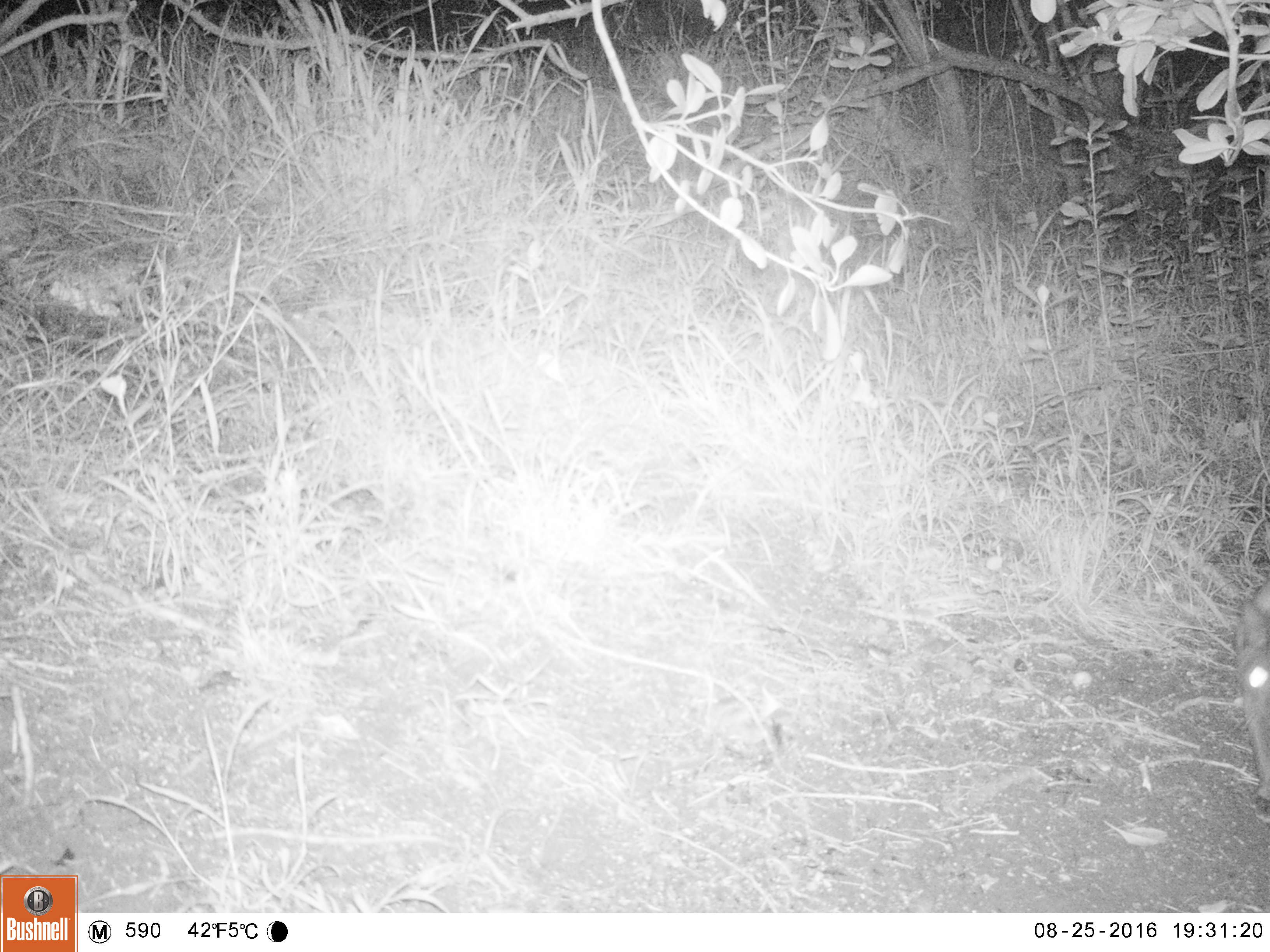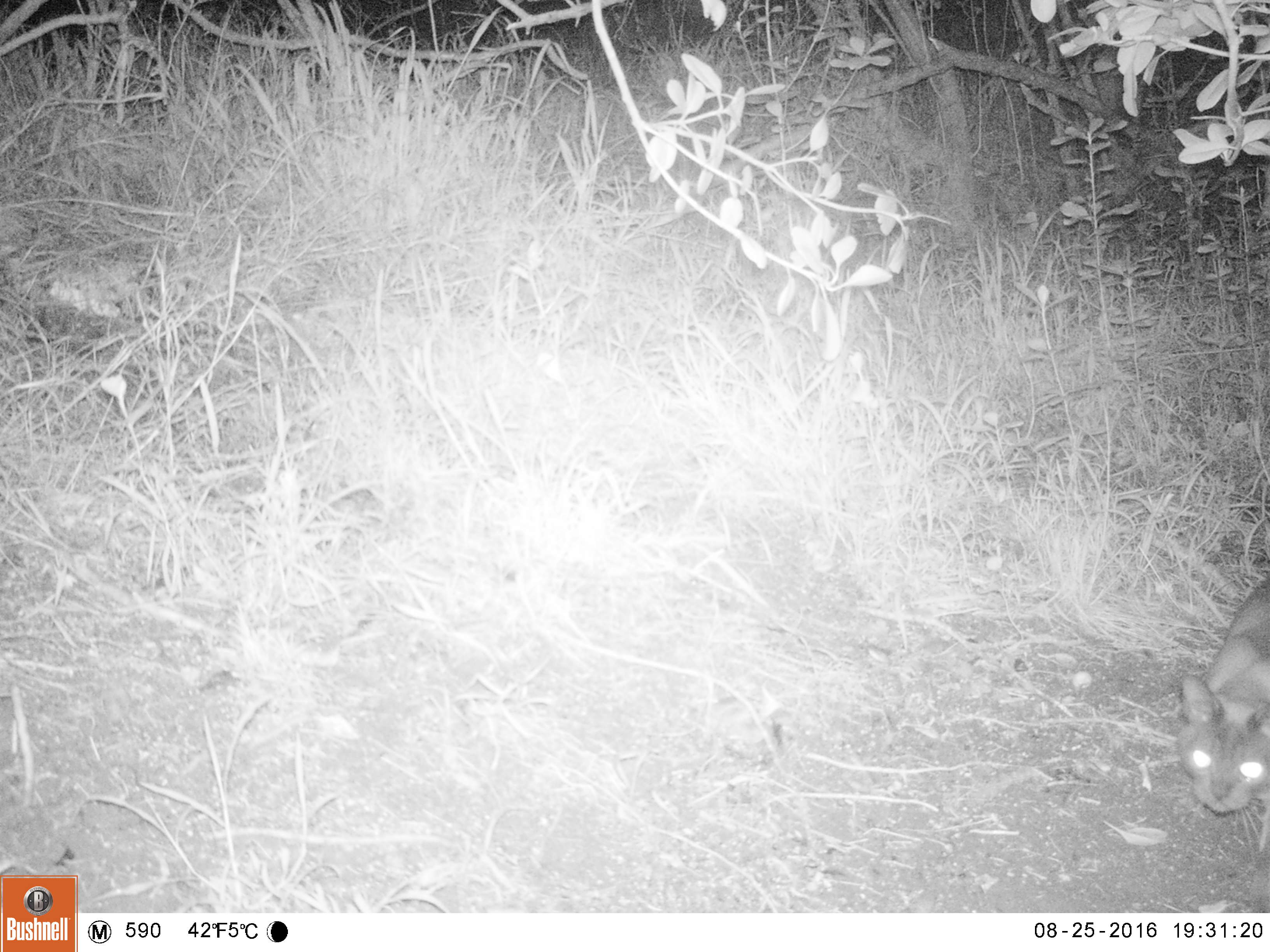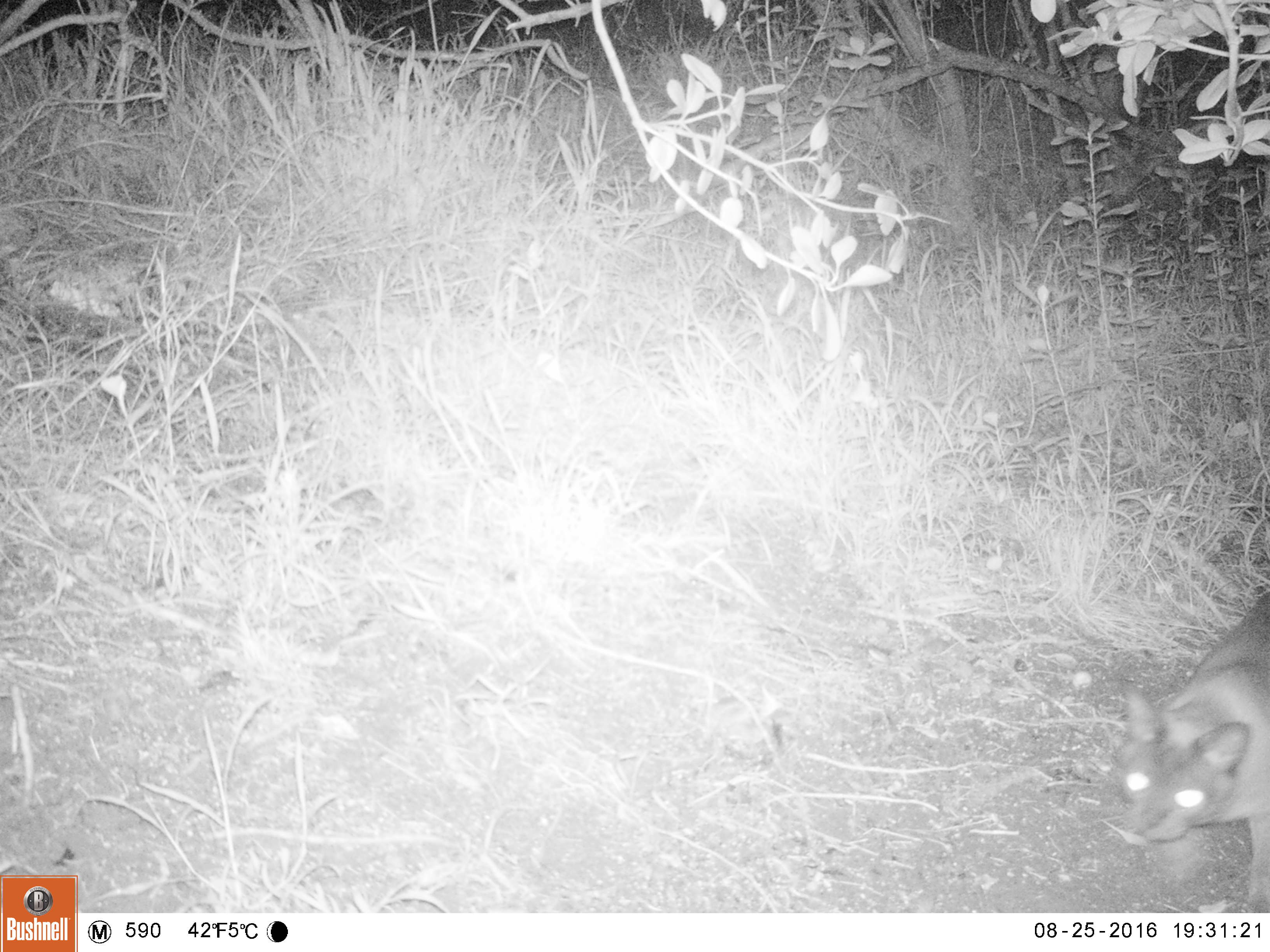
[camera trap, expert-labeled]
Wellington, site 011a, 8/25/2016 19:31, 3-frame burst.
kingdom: Animalia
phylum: Chordata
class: Mammalia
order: Carnivora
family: Felidae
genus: Felis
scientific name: Felis catus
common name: cat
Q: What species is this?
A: Cat (Felis catus).